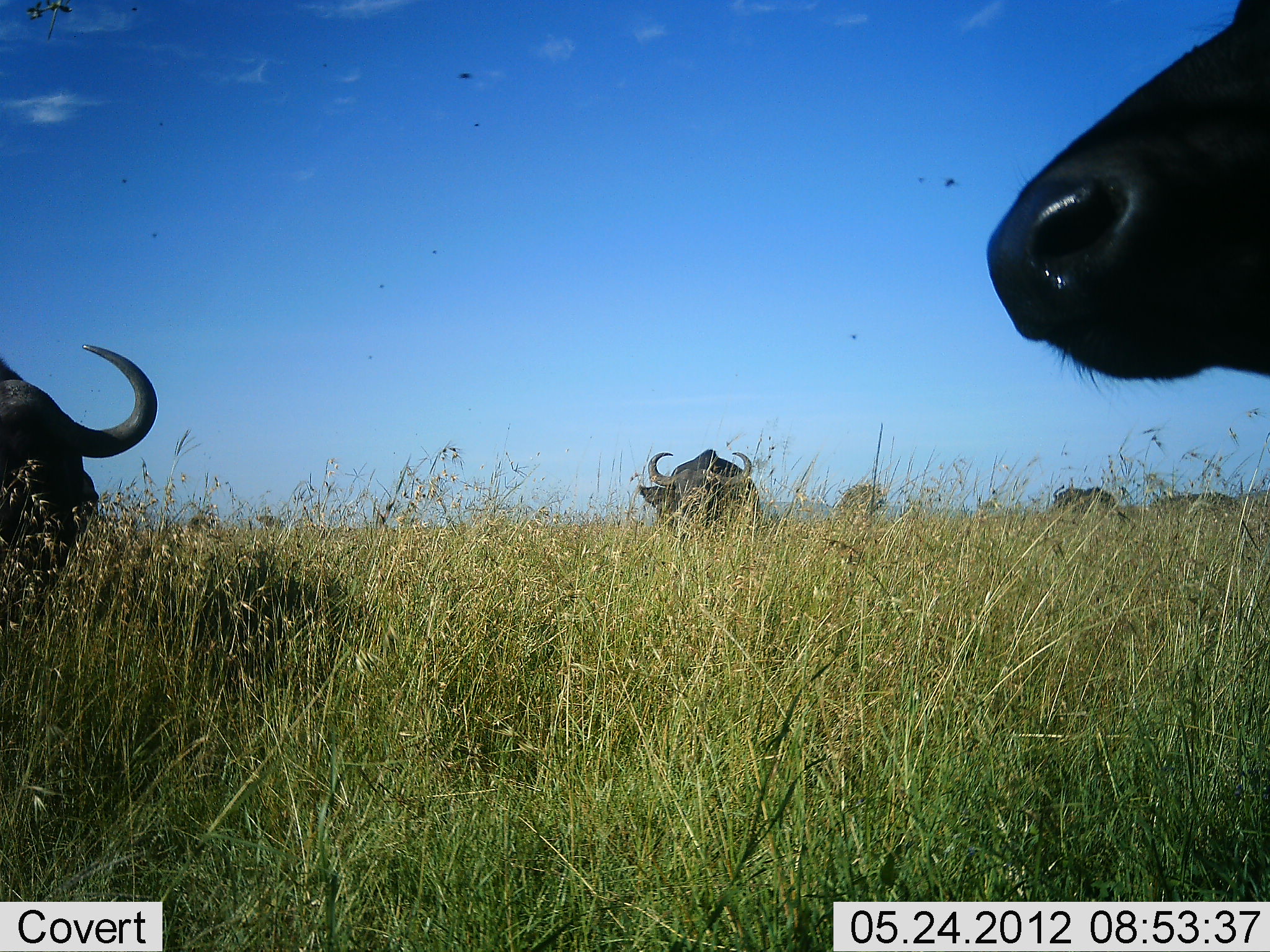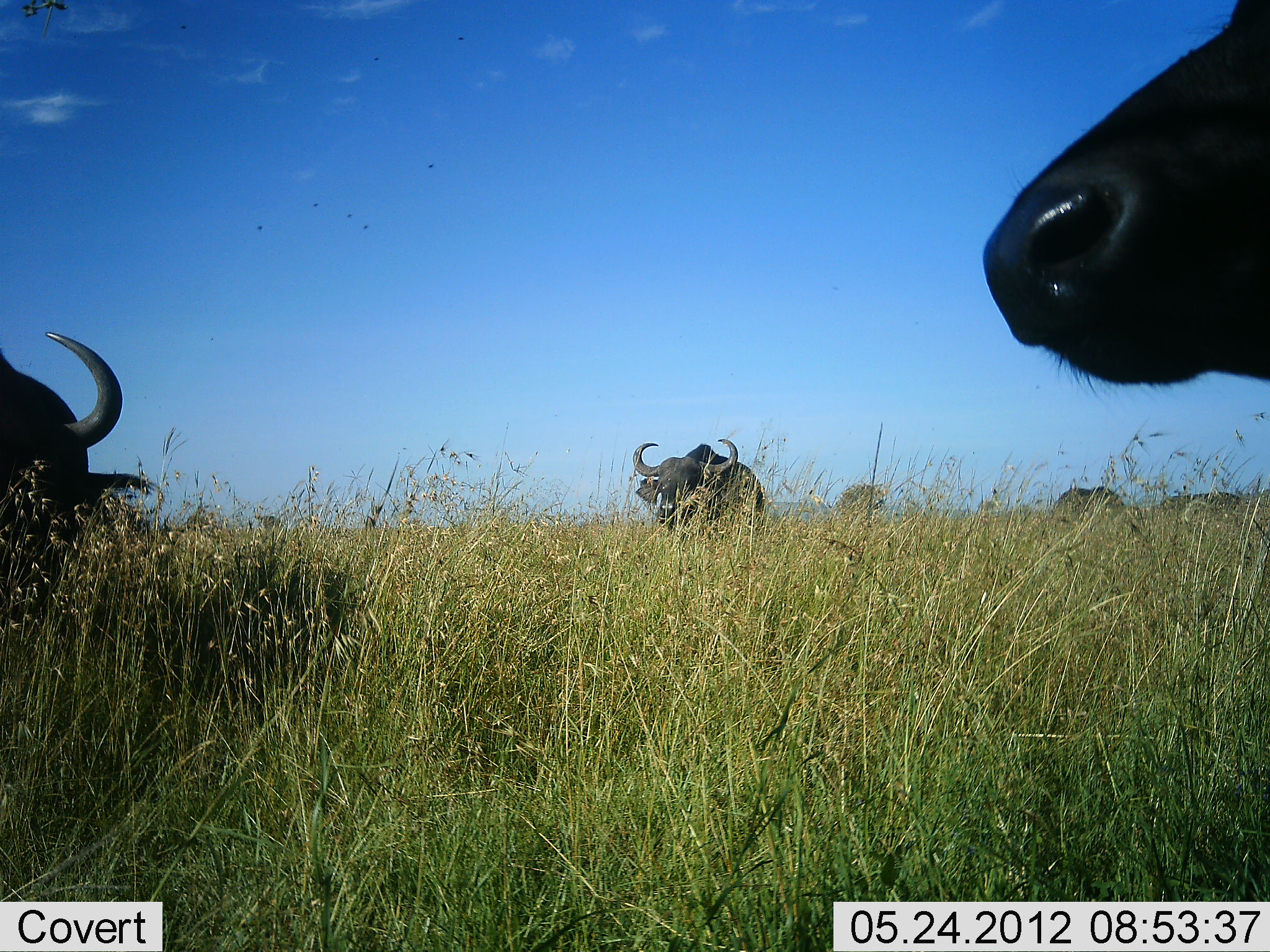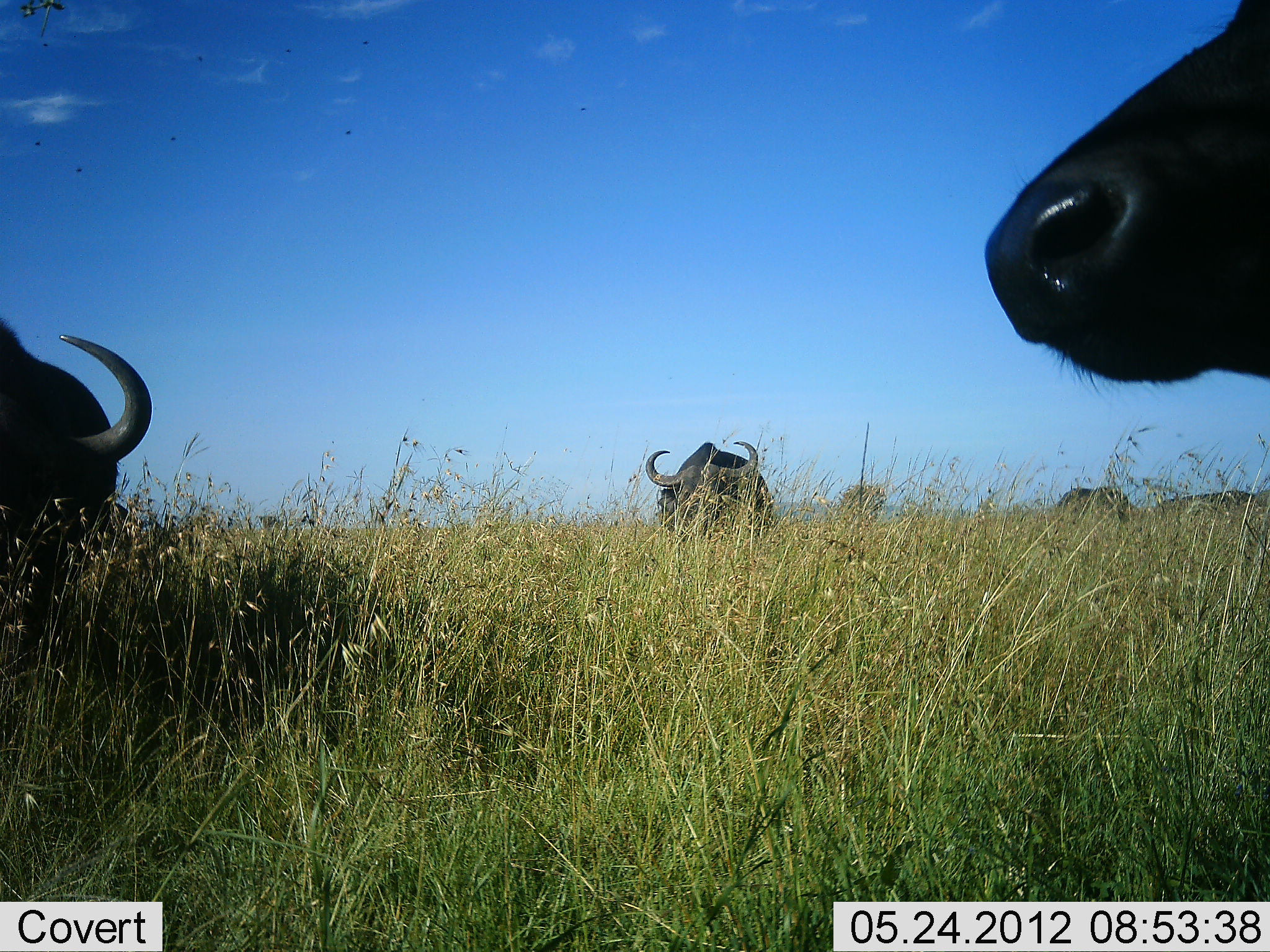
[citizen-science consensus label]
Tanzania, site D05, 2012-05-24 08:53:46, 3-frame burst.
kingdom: Animalia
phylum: Chordata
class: Mammalia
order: Artiodactyla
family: Bovidae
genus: Syncerus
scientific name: Syncerus caffer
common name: cape buffalo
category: buffalo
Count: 5.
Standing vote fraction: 80%.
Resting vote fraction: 10%.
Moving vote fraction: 50%.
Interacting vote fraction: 10%.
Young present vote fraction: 0%.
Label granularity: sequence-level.